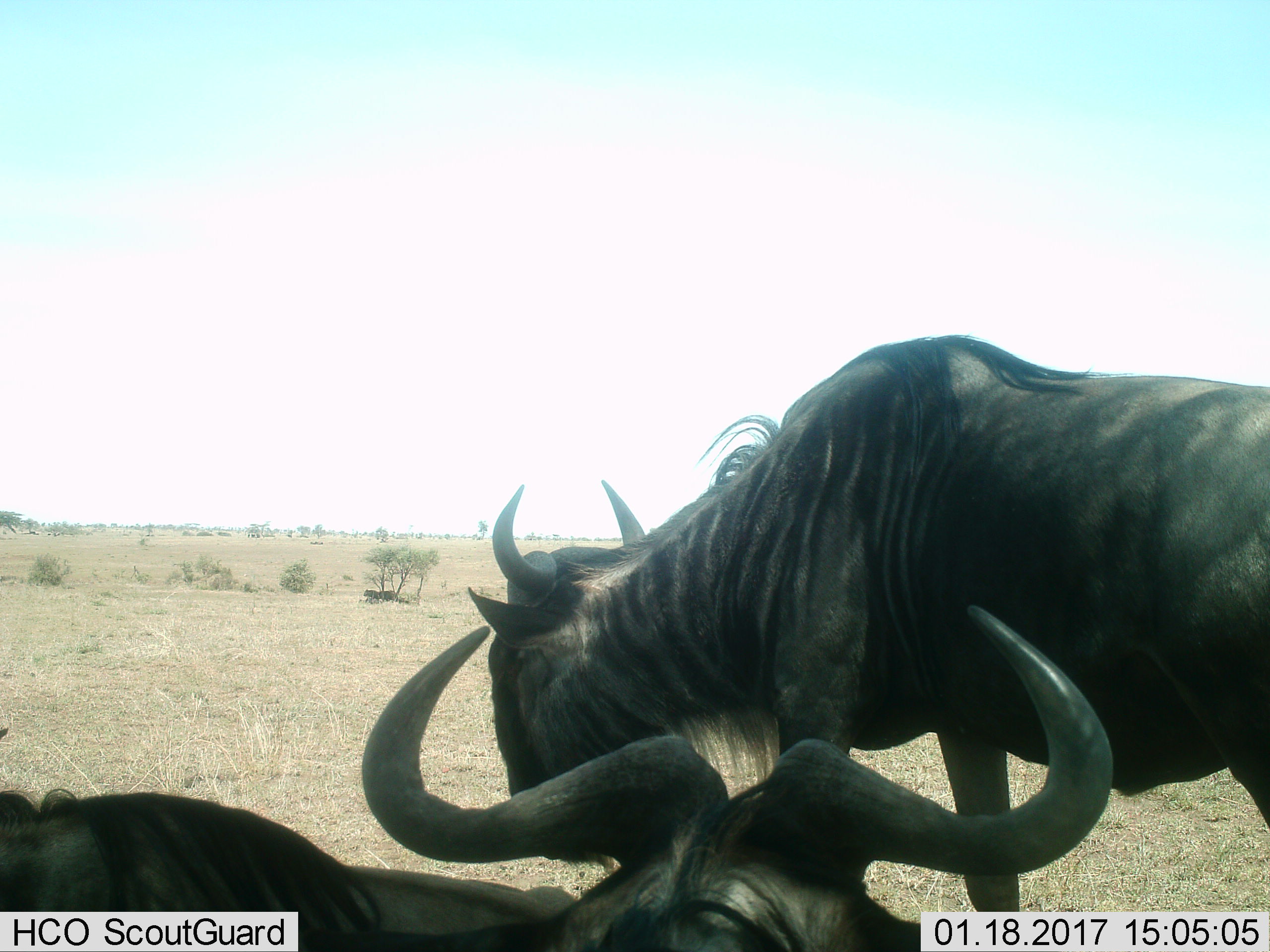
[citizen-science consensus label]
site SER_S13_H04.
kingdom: Animalia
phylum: Chordata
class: Mammalia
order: Artiodactyla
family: Bovidae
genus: Connochaetes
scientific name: Connochaetes taurinus taurinus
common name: blue wildebeest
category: wildebeestblue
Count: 2.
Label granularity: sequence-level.